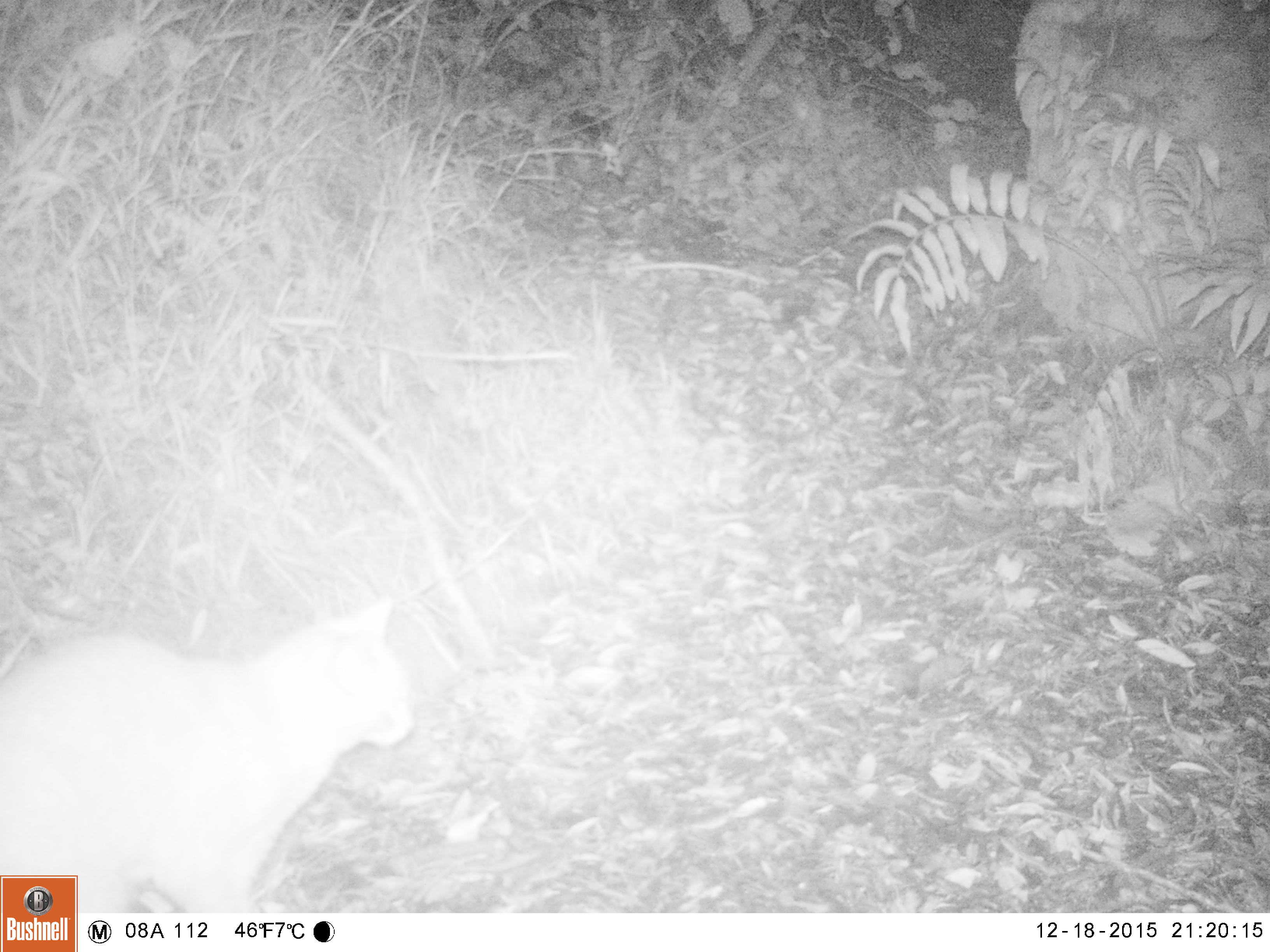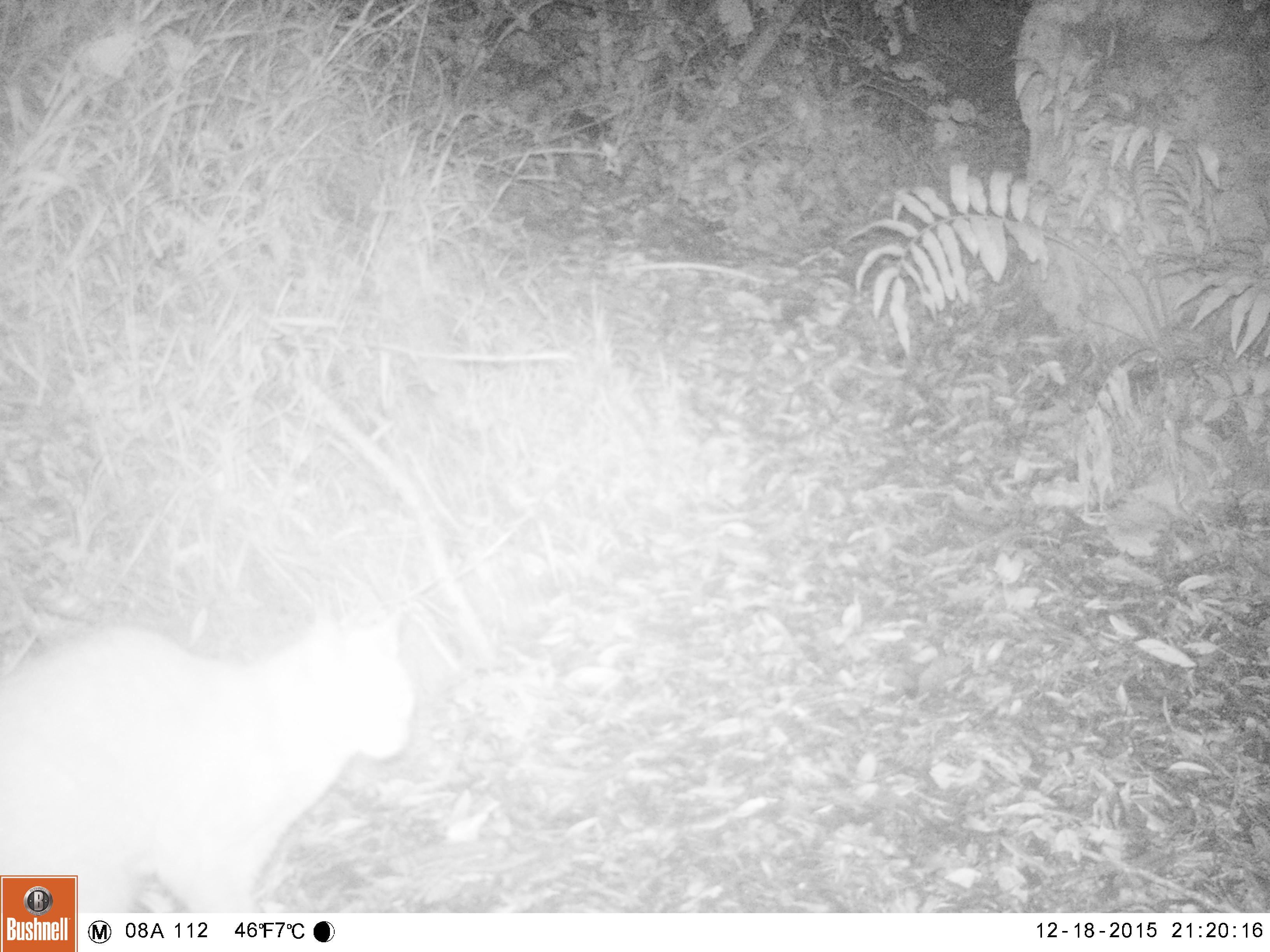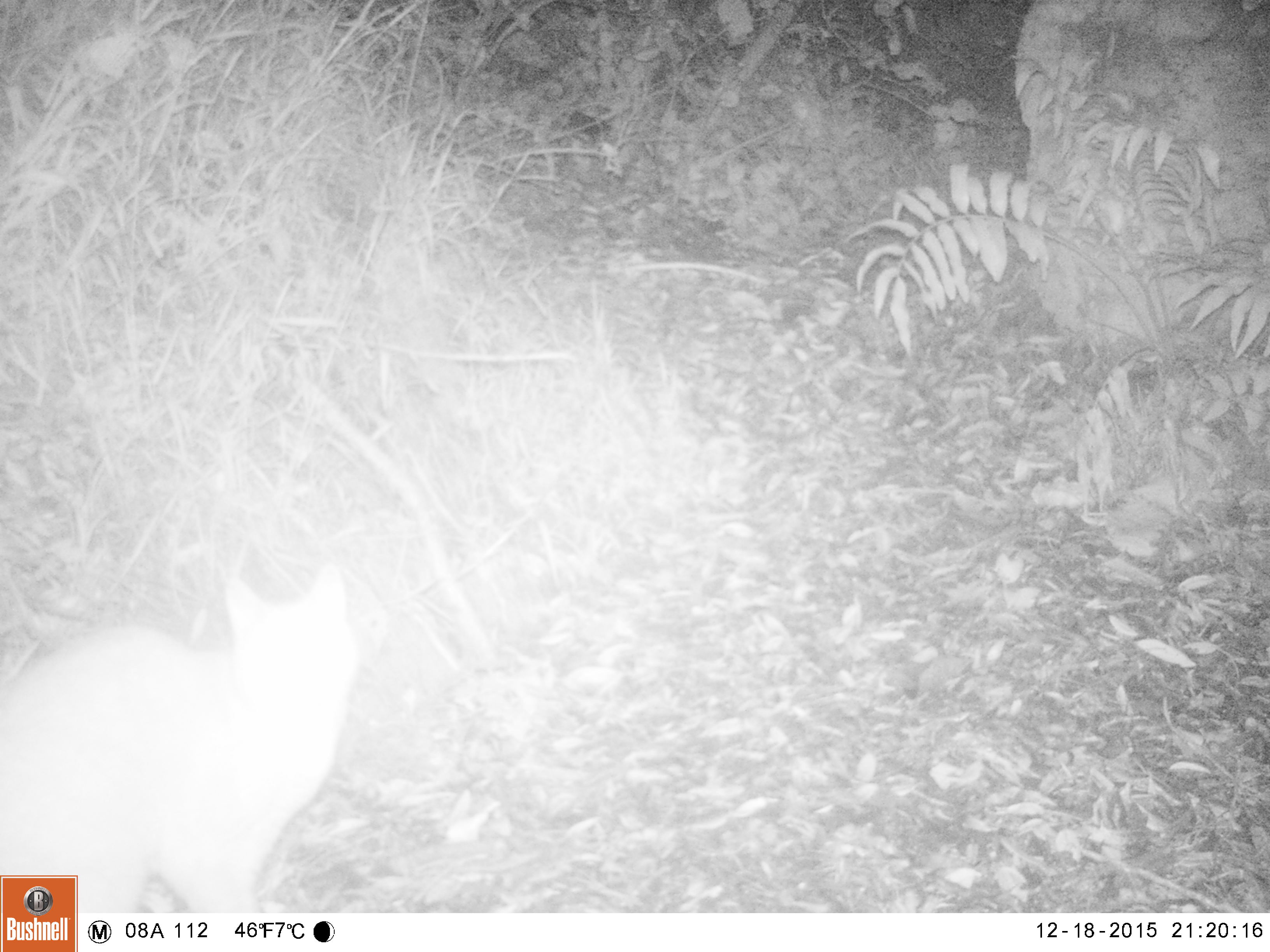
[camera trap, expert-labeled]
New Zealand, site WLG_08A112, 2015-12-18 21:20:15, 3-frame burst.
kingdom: Animalia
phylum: Chordata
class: Mammalia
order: Carnivora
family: Felidae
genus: Felis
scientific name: Felis catus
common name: domestic cat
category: cat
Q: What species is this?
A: Cat (domestic cat) (Felis catus).